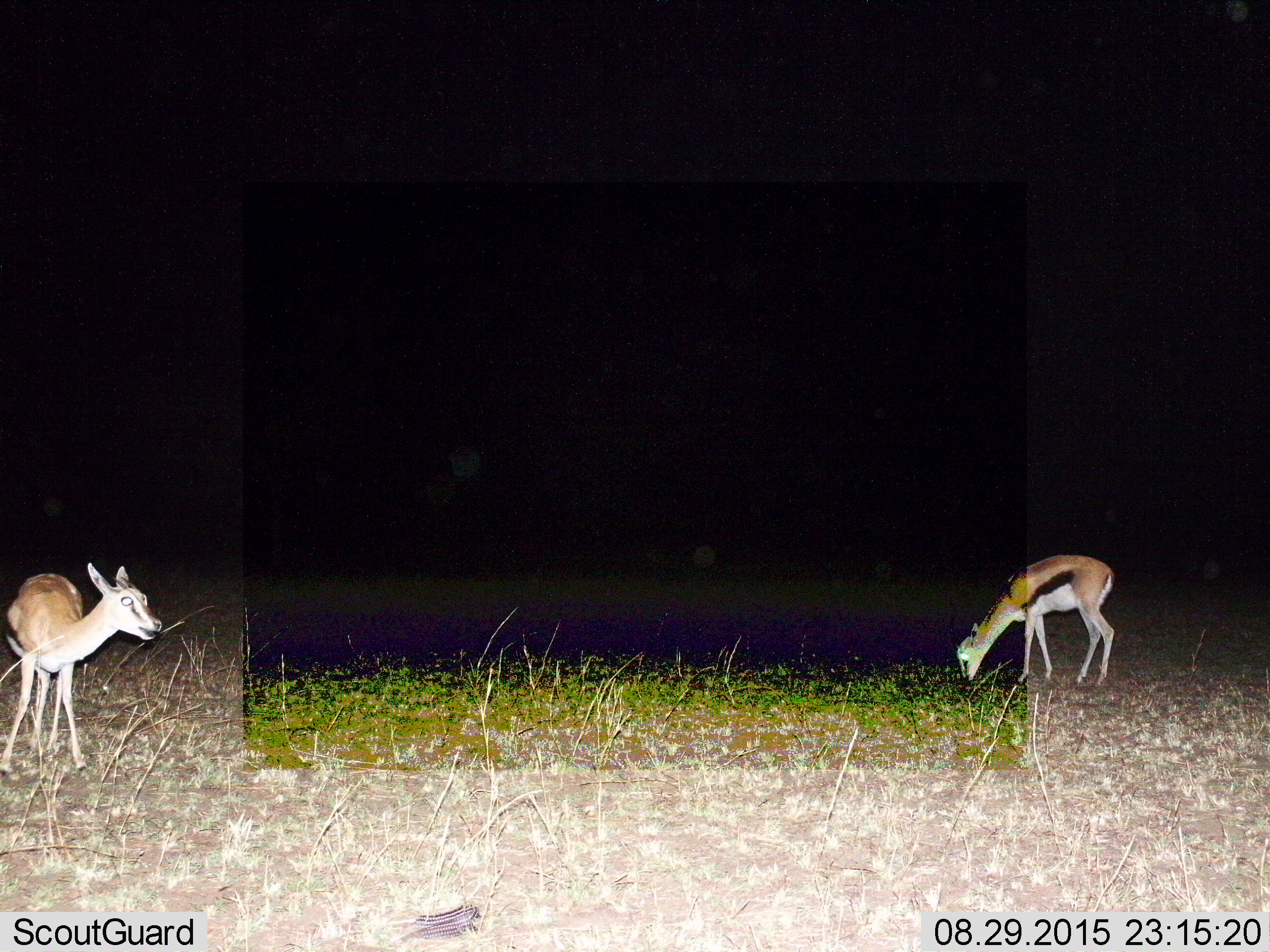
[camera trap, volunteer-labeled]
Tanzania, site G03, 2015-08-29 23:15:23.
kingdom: Animalia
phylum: Chordata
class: Mammalia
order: Artiodactyla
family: Bovidae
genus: Eudorcas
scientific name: Eudorcas thomsonii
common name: thomson's gazelle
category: gazellethomsons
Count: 2.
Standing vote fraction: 67%.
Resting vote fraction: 0%.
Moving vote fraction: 0%.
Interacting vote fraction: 0%.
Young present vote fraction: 7%.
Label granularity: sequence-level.